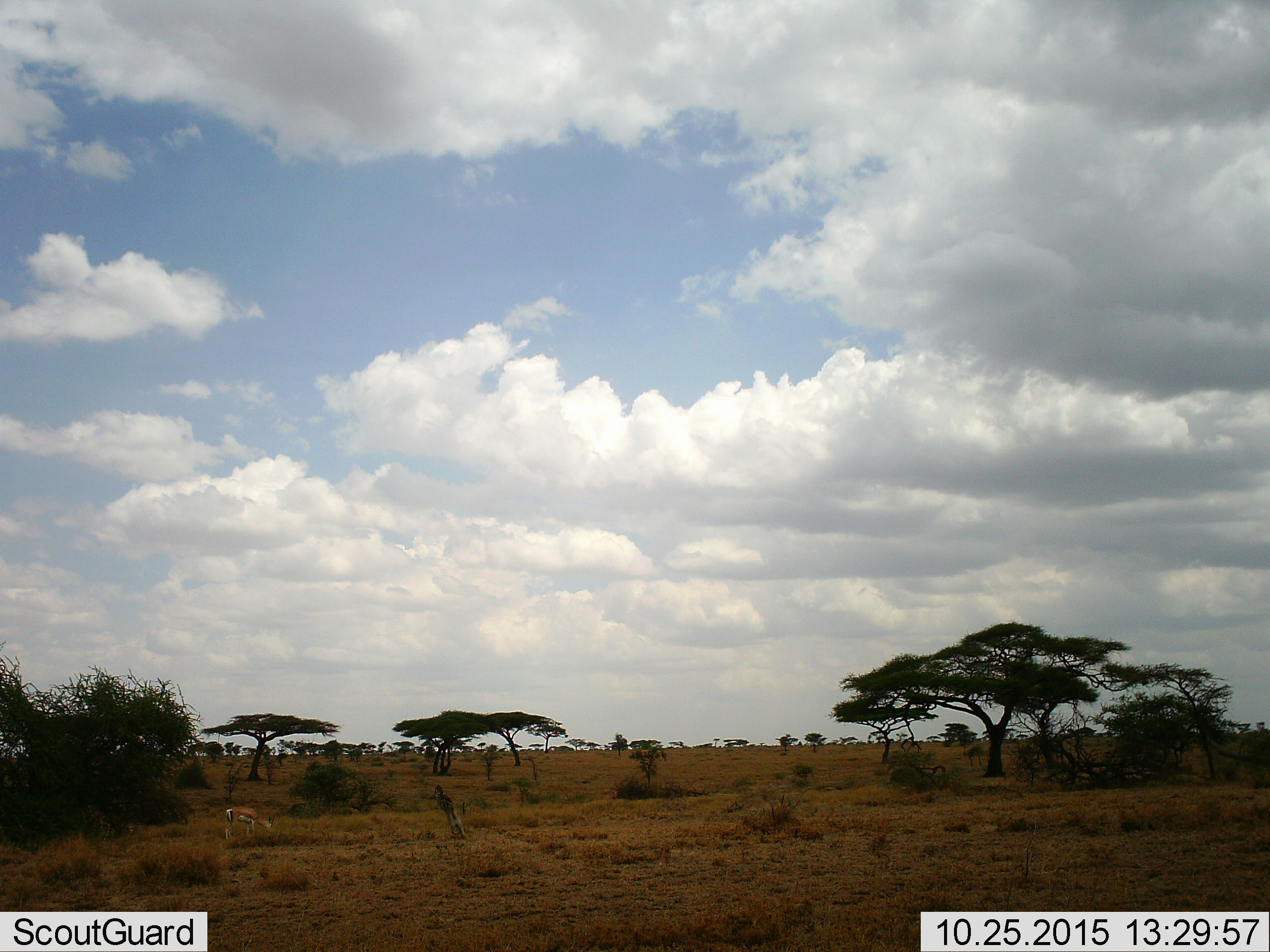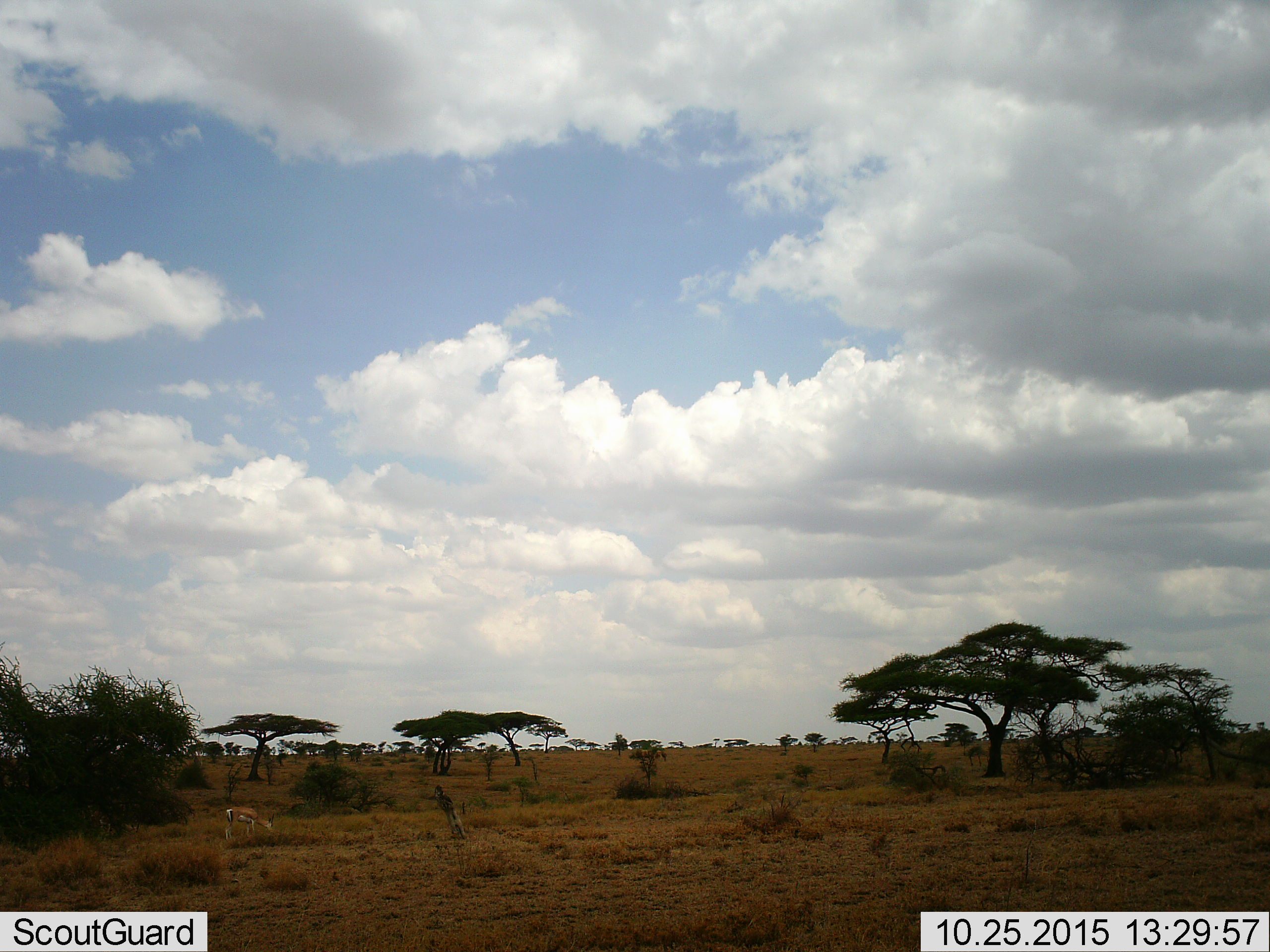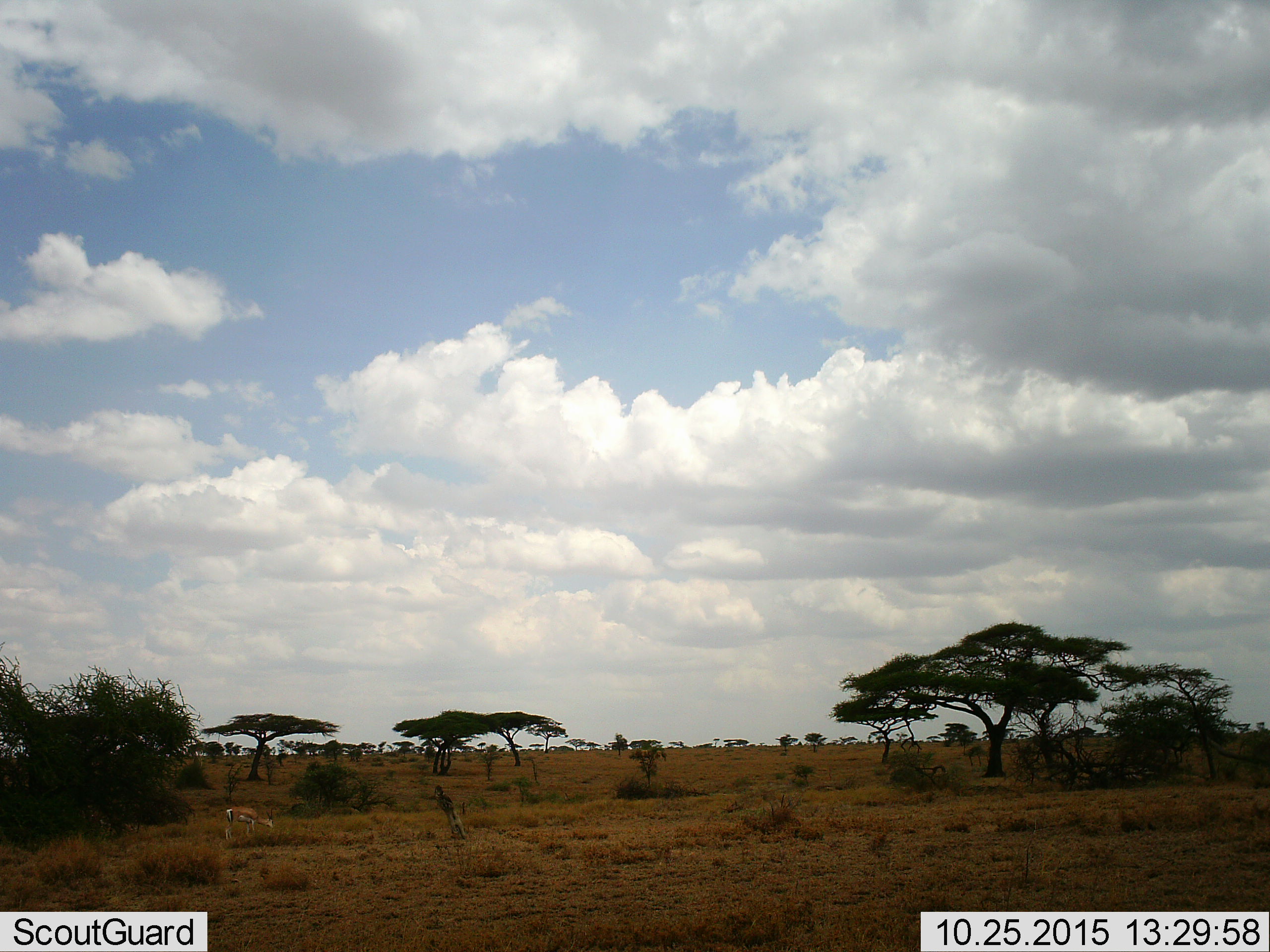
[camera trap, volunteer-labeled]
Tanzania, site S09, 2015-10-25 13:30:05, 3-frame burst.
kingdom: Animalia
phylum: Chordata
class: Mammalia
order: Artiodactyla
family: Bovidae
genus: Eudorcas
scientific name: Eudorcas thomsonii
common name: thomson's gazelle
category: gazellethomsons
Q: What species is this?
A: Gazellethomsons (thomson's gazelle) (Eudorcas thomsonii).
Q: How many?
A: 1.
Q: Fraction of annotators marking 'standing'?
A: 20%.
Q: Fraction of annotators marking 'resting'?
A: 0%.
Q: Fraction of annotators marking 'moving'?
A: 0%.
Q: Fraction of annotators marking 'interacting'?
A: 0%.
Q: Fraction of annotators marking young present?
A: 20%.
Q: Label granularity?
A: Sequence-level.